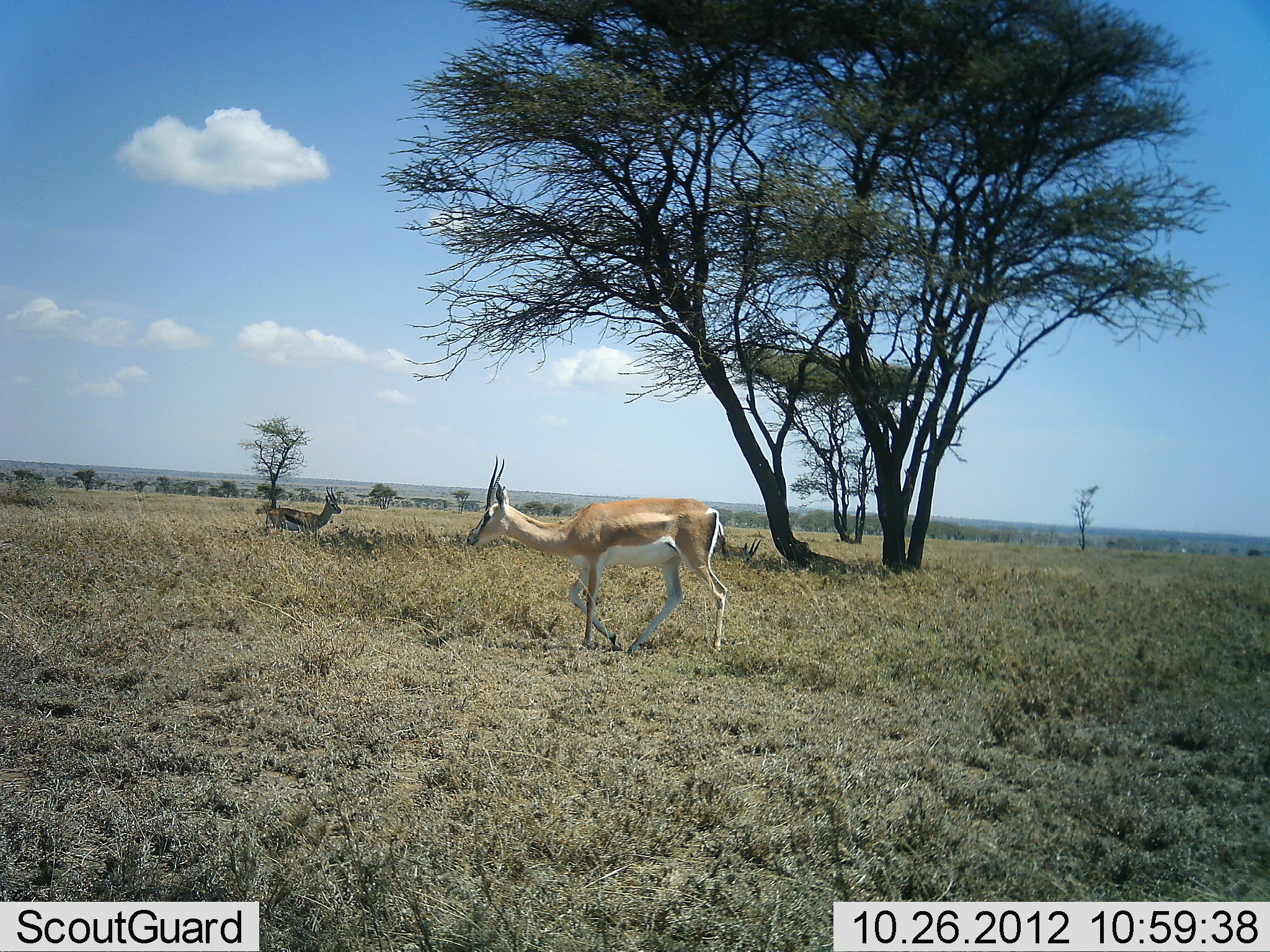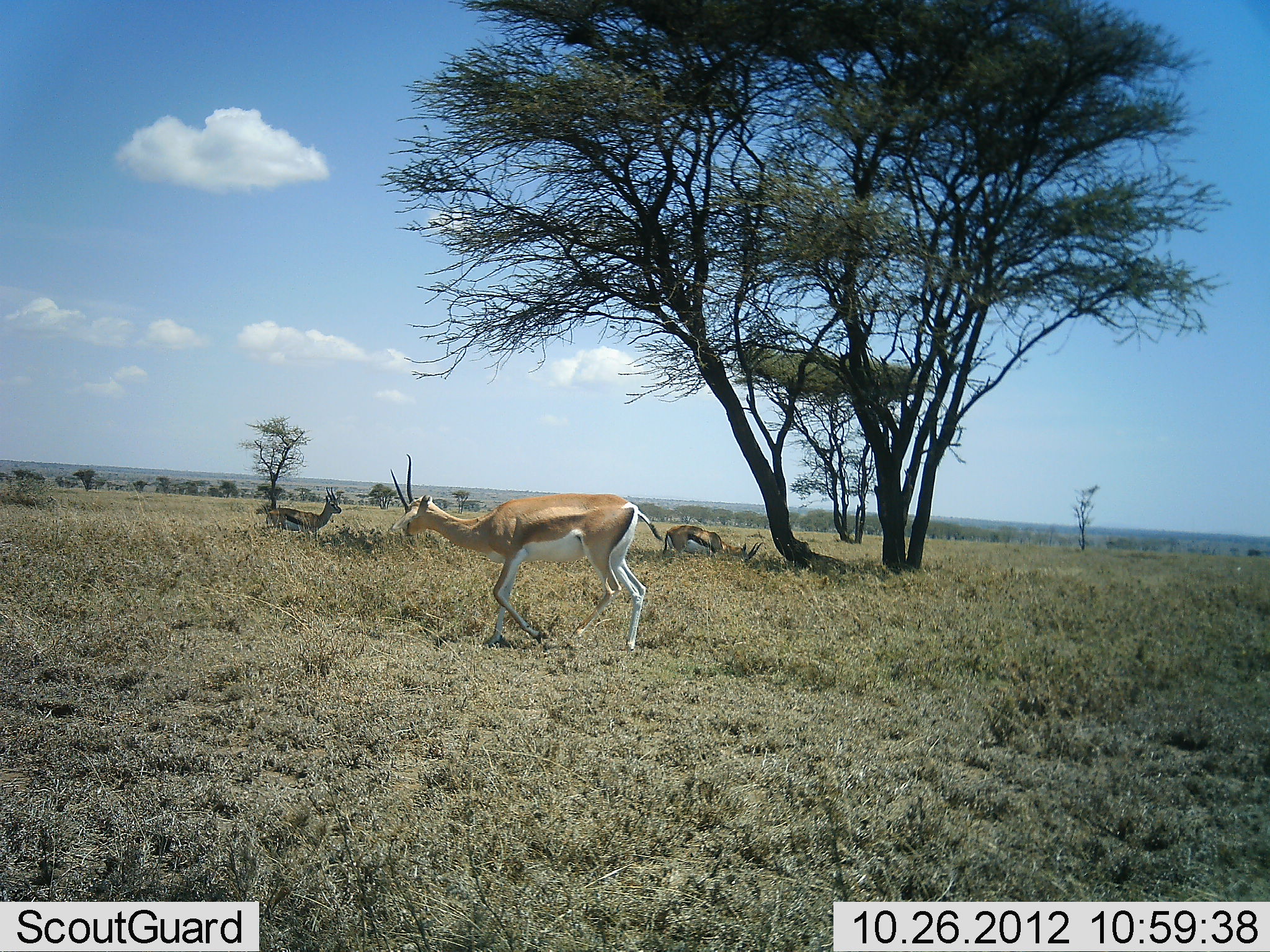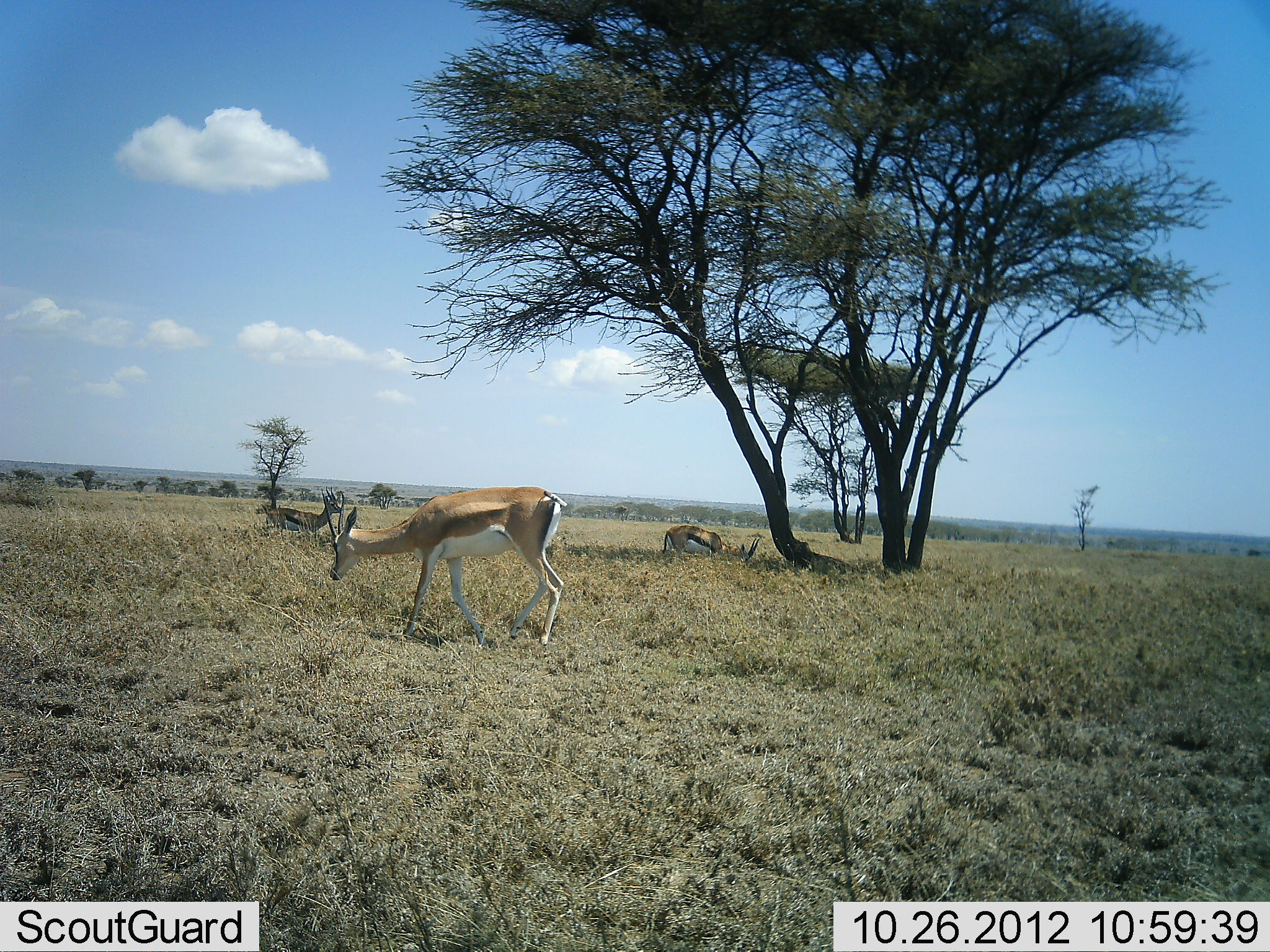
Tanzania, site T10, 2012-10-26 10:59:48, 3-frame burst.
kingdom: Animalia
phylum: Chordata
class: Mammalia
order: Artiodactyla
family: Bovidae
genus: Nanger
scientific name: Nanger granti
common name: grant's gazelle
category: gazellegrants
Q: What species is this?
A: Gazellegrants (grant's gazelle) (Nanger granti).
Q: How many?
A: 1.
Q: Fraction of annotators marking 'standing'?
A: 26%.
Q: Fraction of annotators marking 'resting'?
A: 0%.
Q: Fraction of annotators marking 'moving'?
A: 100%.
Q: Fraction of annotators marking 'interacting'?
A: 0%.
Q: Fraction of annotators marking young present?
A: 0%.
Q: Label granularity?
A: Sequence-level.